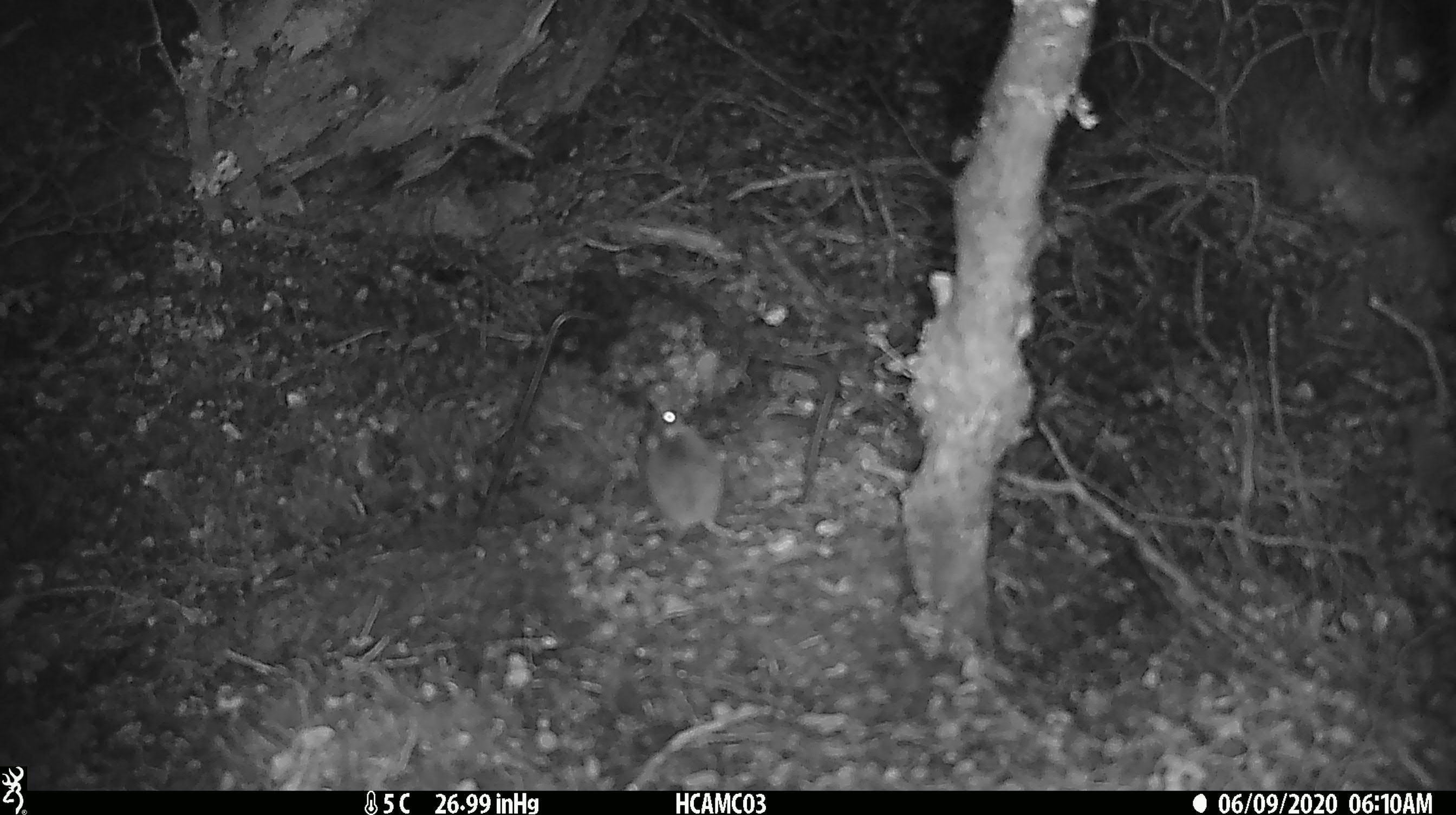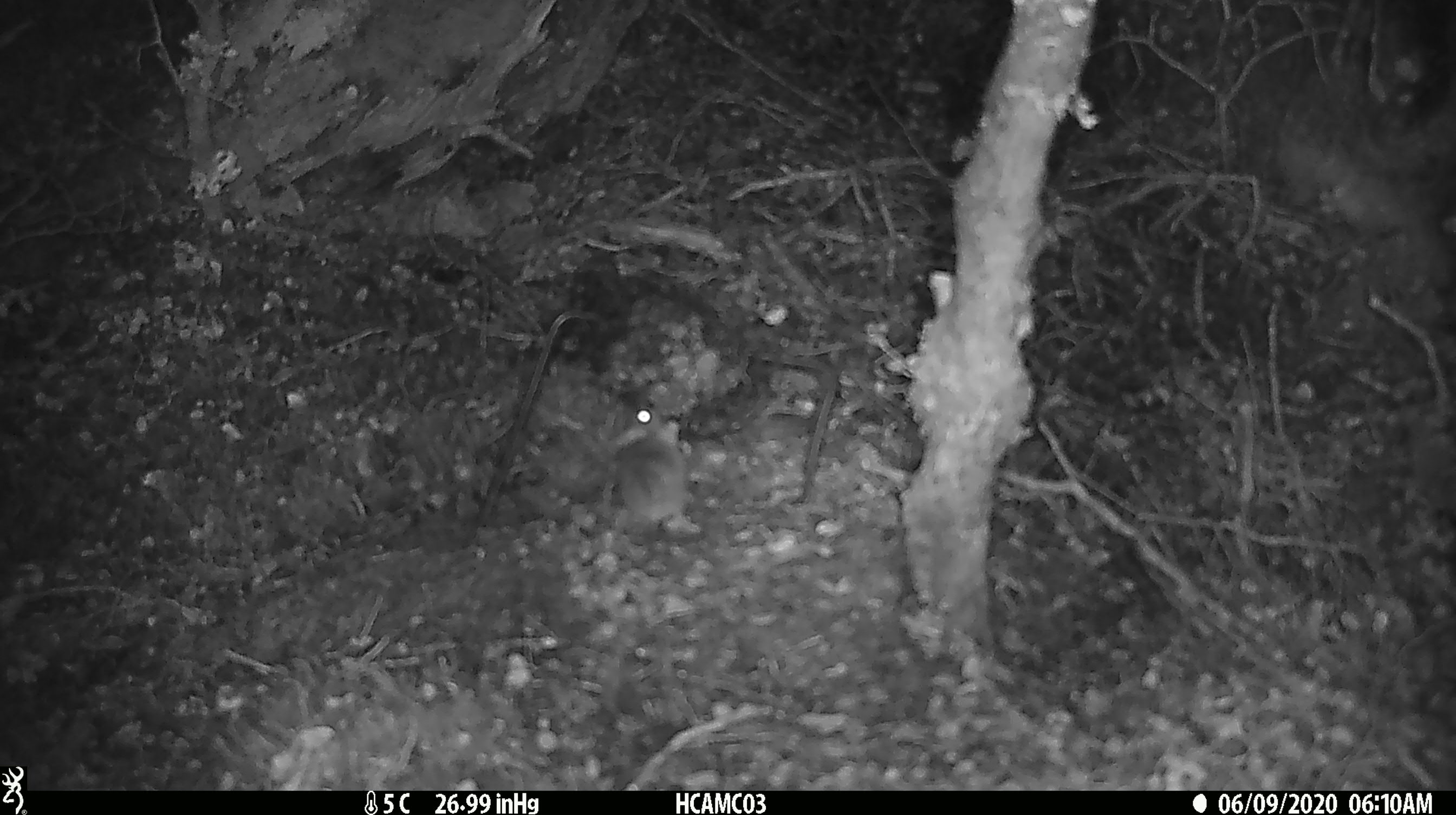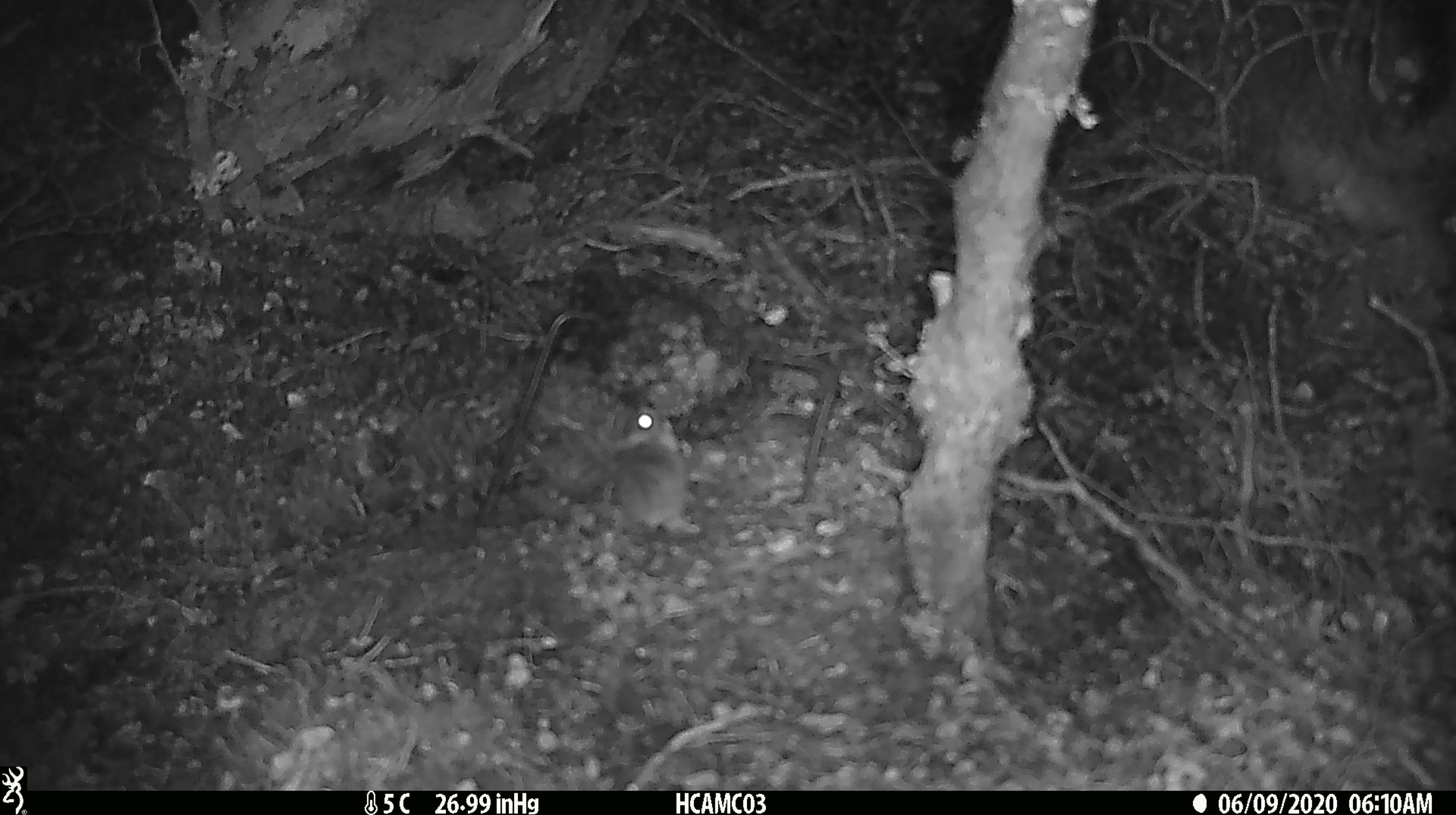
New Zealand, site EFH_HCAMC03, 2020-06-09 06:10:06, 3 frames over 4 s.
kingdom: Animalia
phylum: Chordata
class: Mammalia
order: Rodentia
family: Muridae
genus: Mus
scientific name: Mus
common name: mouse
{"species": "mouse (Mus)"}